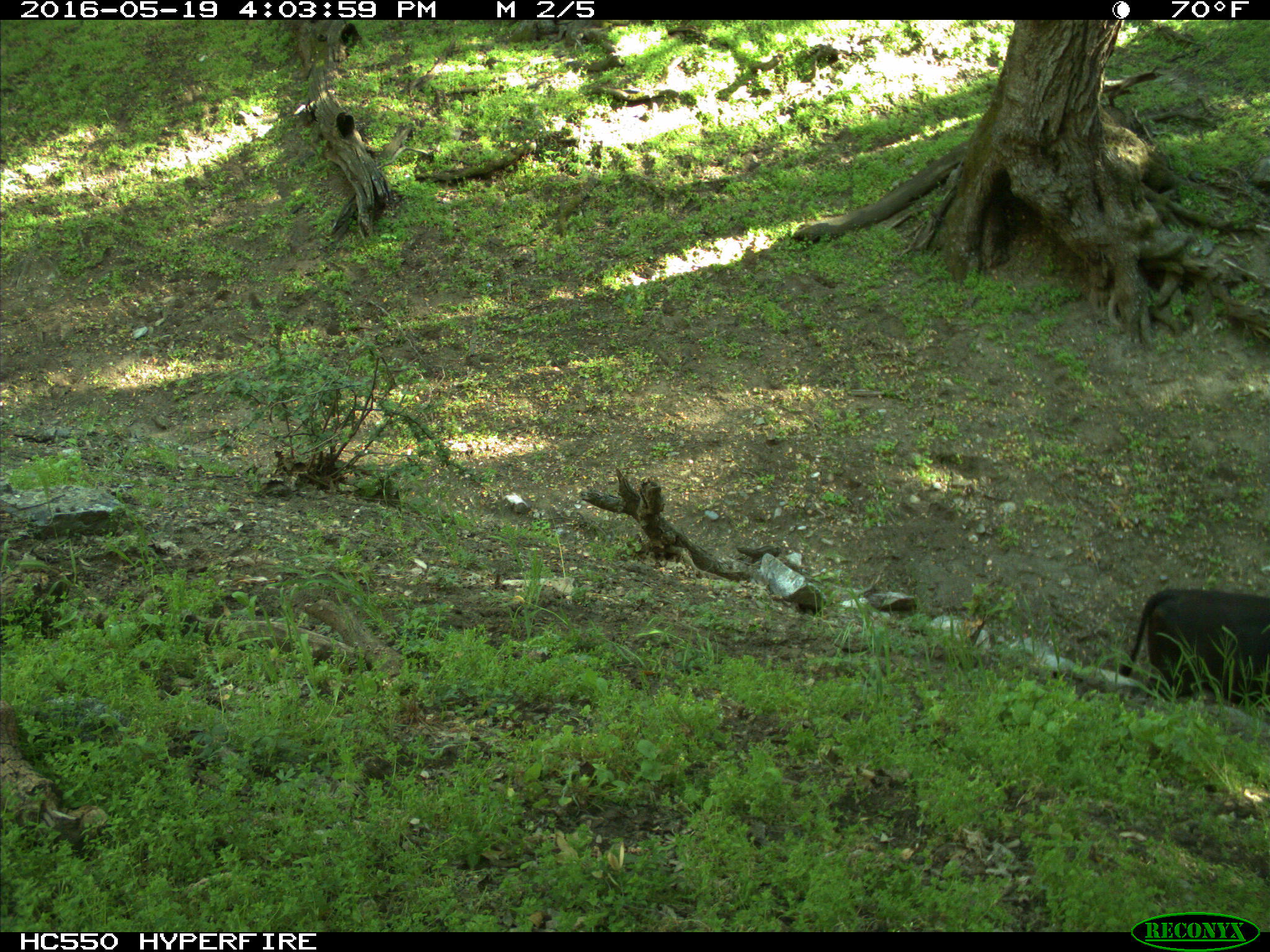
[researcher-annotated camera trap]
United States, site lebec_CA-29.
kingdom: Animalia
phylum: Chordata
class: Mammalia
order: Artiodactyla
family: Bovidae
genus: Bos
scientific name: Bos taurus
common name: domestic cow